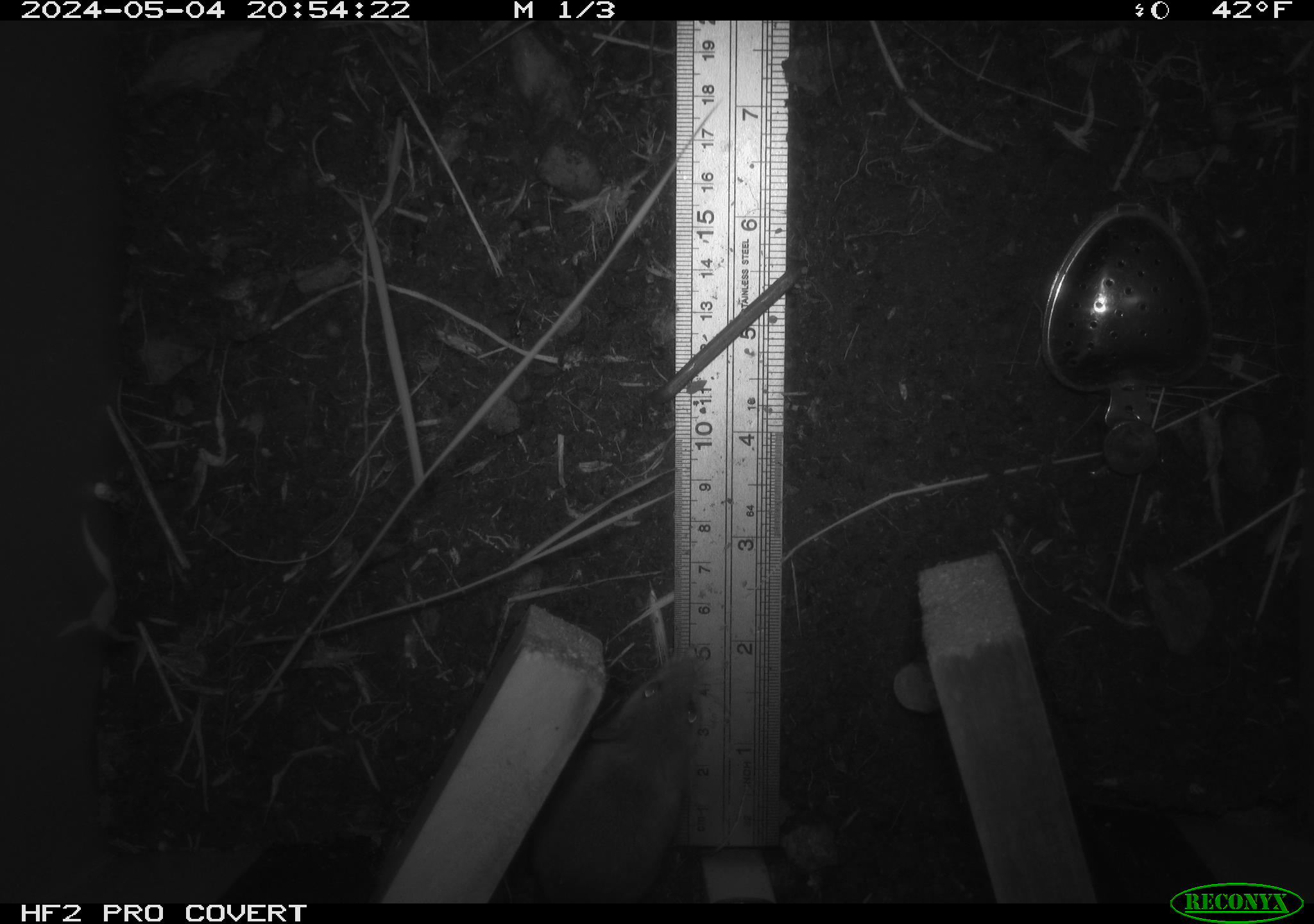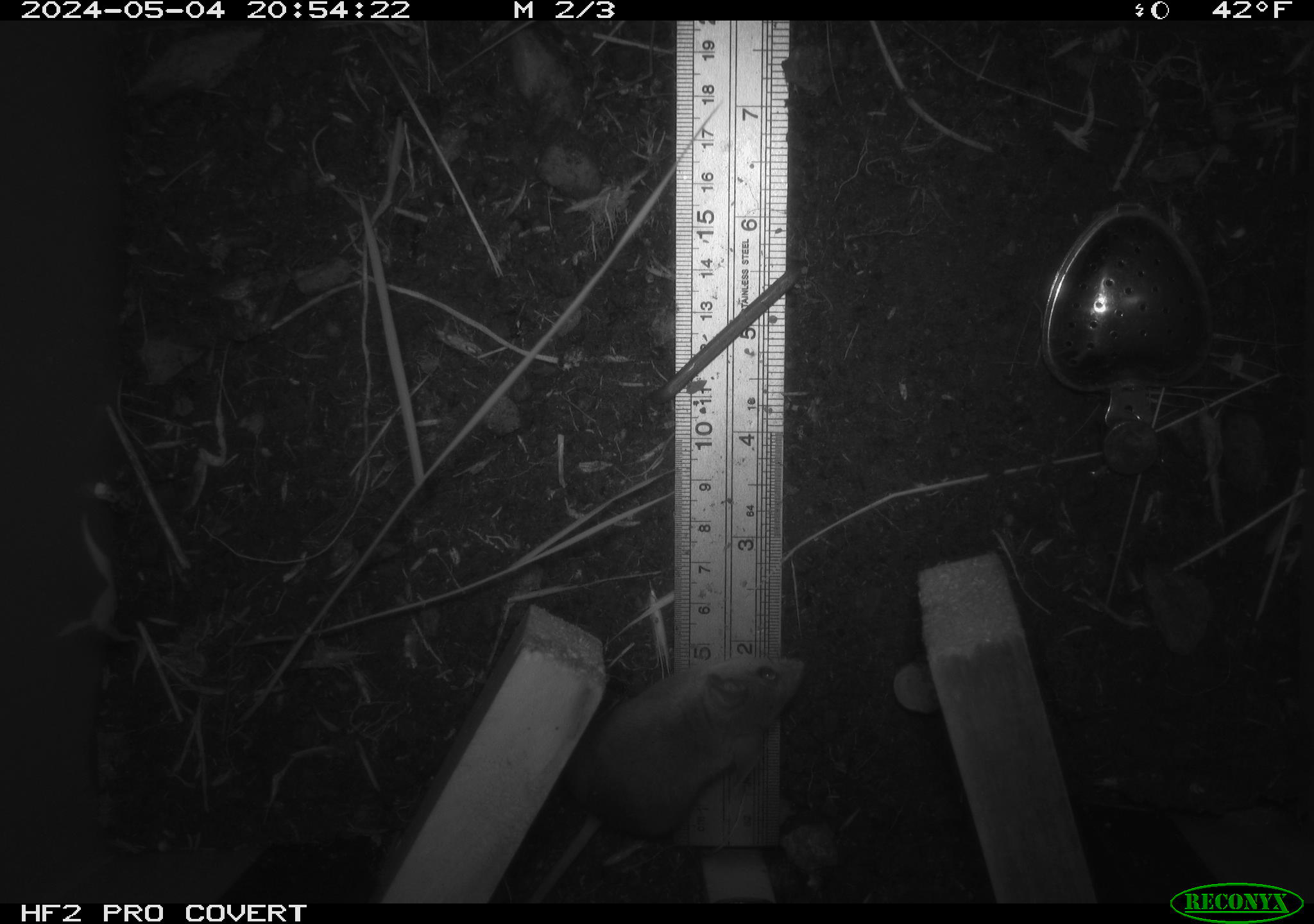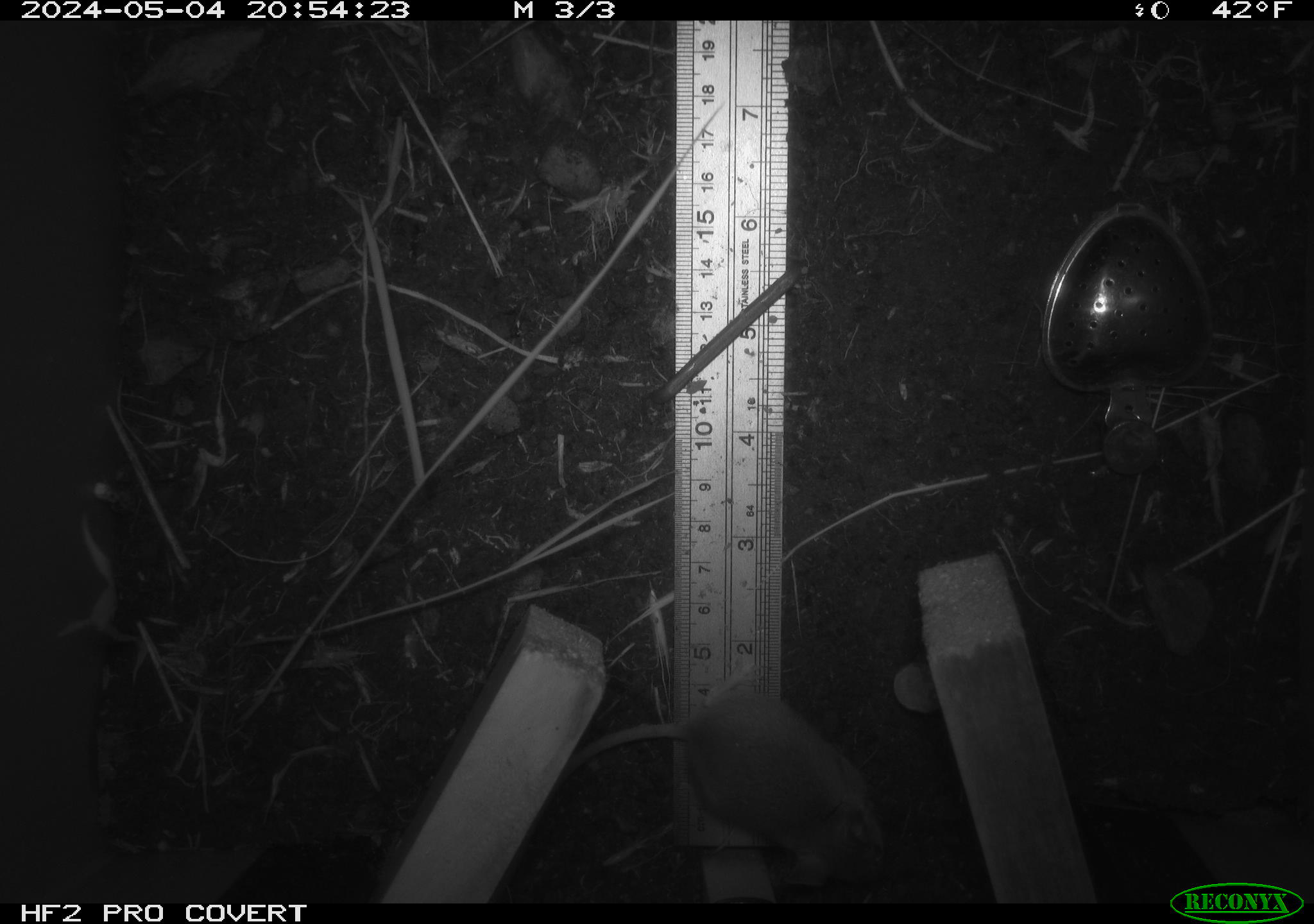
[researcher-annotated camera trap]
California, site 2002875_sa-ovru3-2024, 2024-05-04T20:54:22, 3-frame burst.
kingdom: Animalia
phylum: Chordata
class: Mammalia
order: Rodentia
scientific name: Rodentia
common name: mouse species